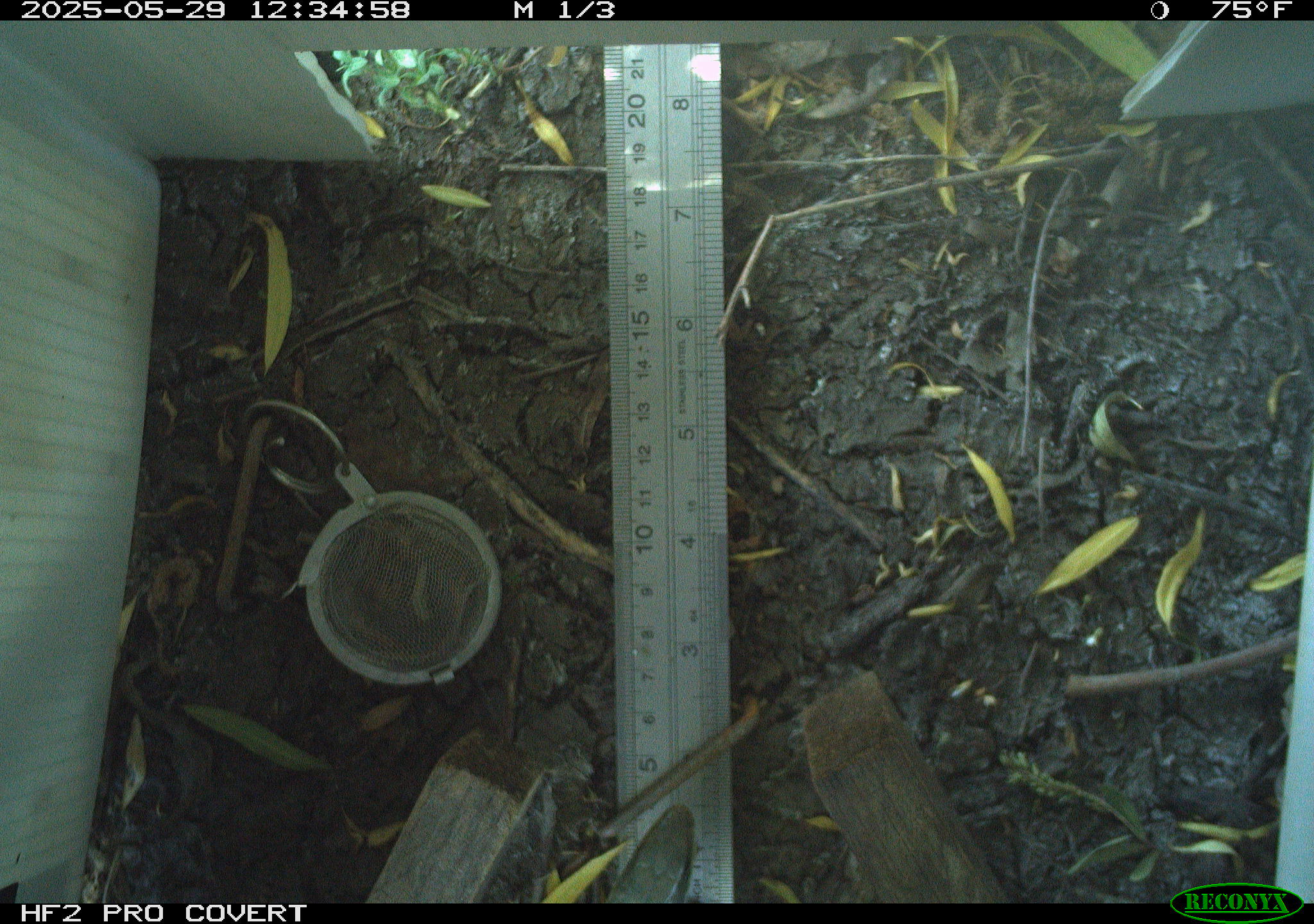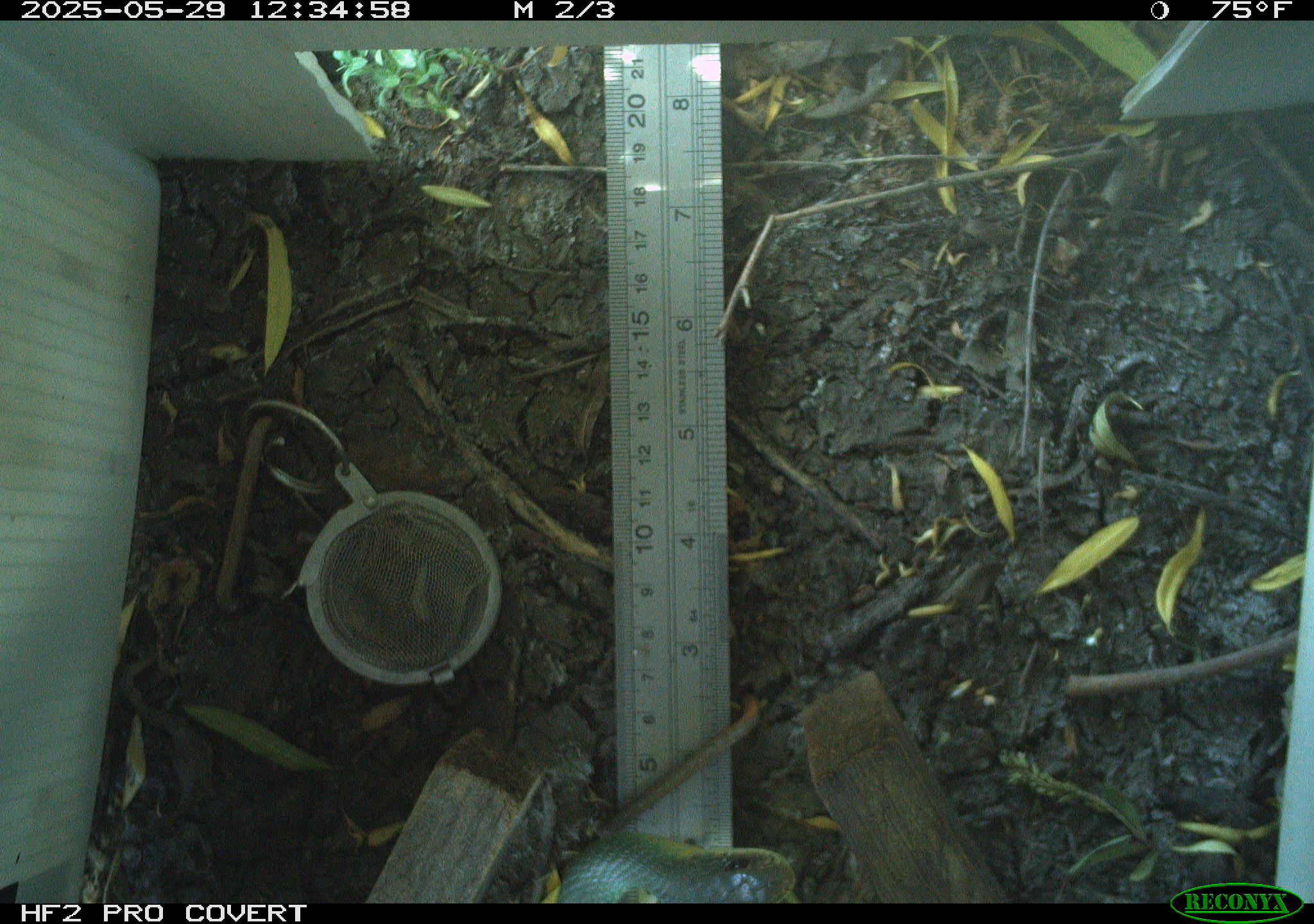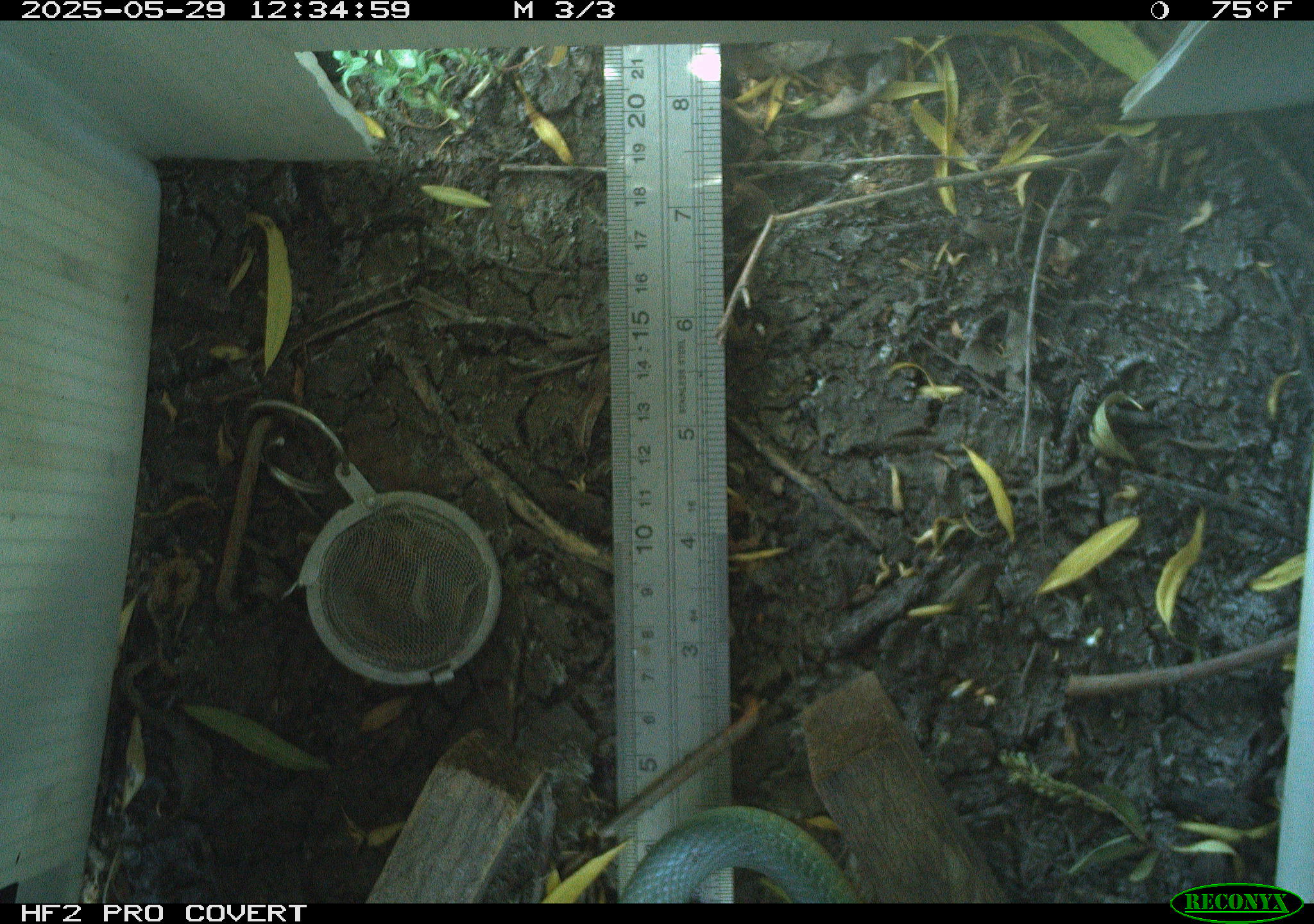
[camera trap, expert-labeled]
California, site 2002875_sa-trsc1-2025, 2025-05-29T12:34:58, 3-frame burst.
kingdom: Animalia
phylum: Chordata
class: Reptilia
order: Squamata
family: Colubridae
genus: Coluber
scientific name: Coluber constrictor mormon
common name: western yellow-bellied racer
Western yellow-bellied racer (Coluber constrictor mormon).